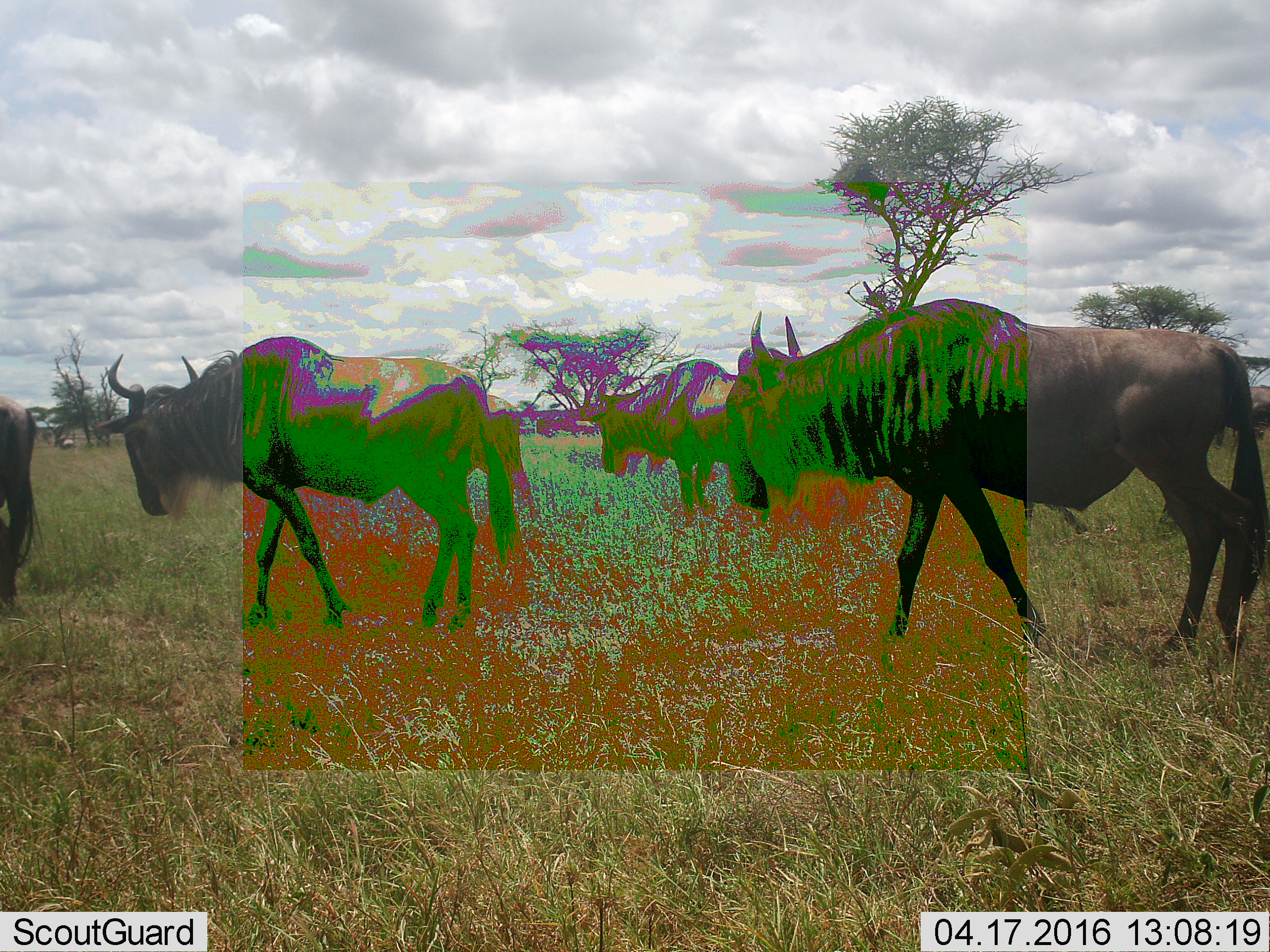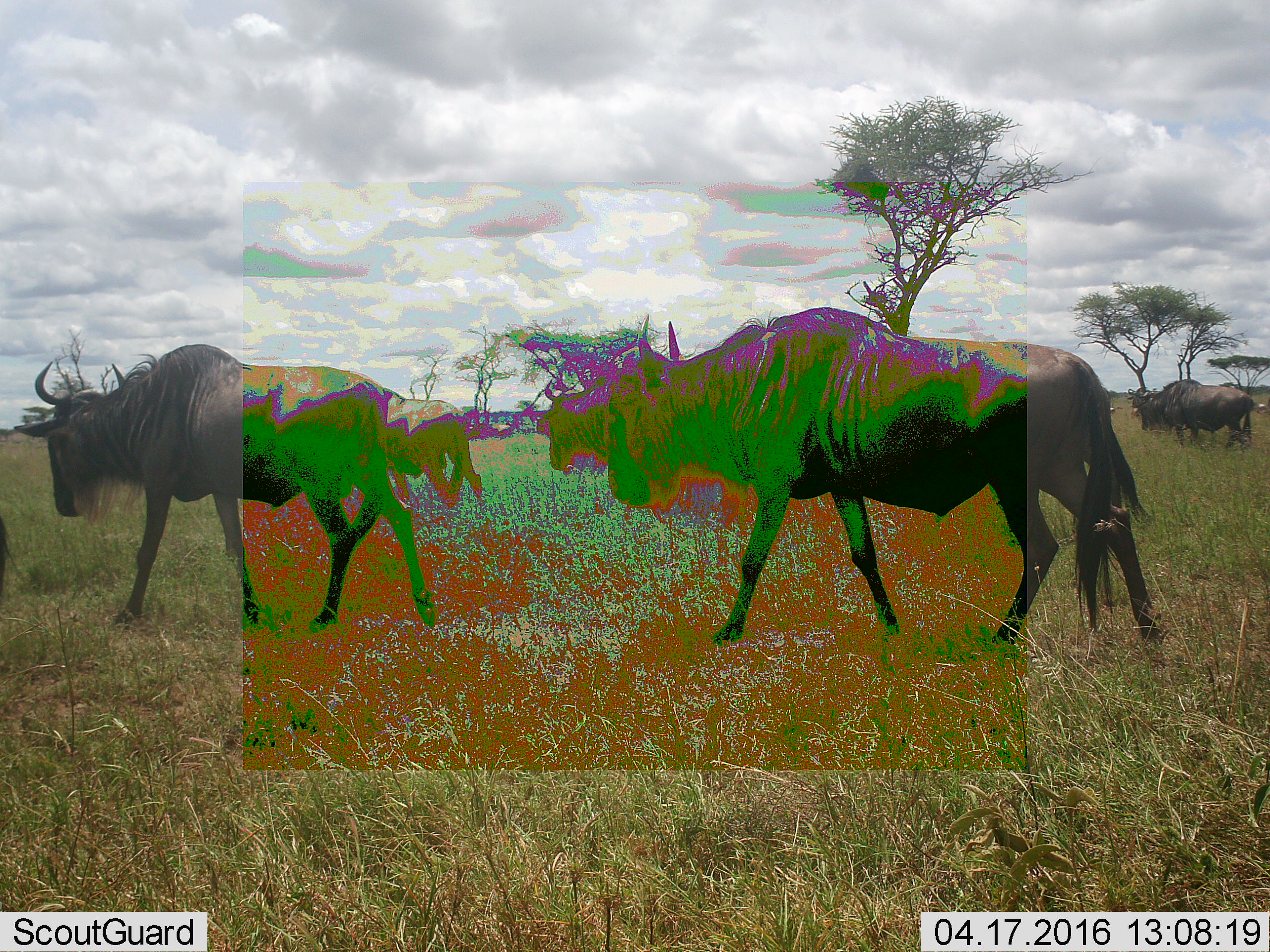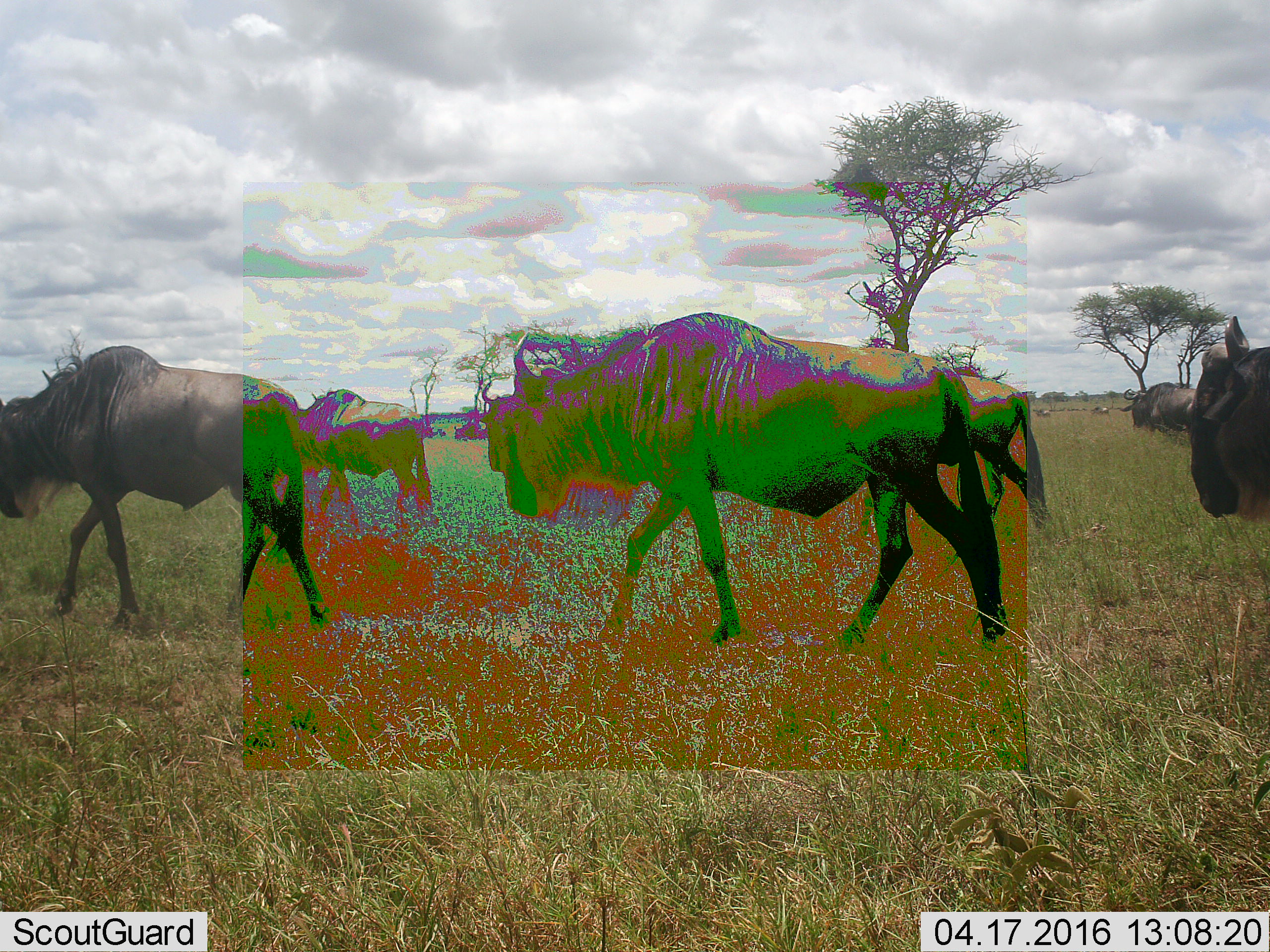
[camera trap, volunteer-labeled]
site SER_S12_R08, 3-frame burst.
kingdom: Animalia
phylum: Chordata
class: Mammalia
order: Artiodactyla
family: Bovidae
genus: Connochaetes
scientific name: Connochaetes taurinus taurinus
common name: blue wildebeest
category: wildebeestblue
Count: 5.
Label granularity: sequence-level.